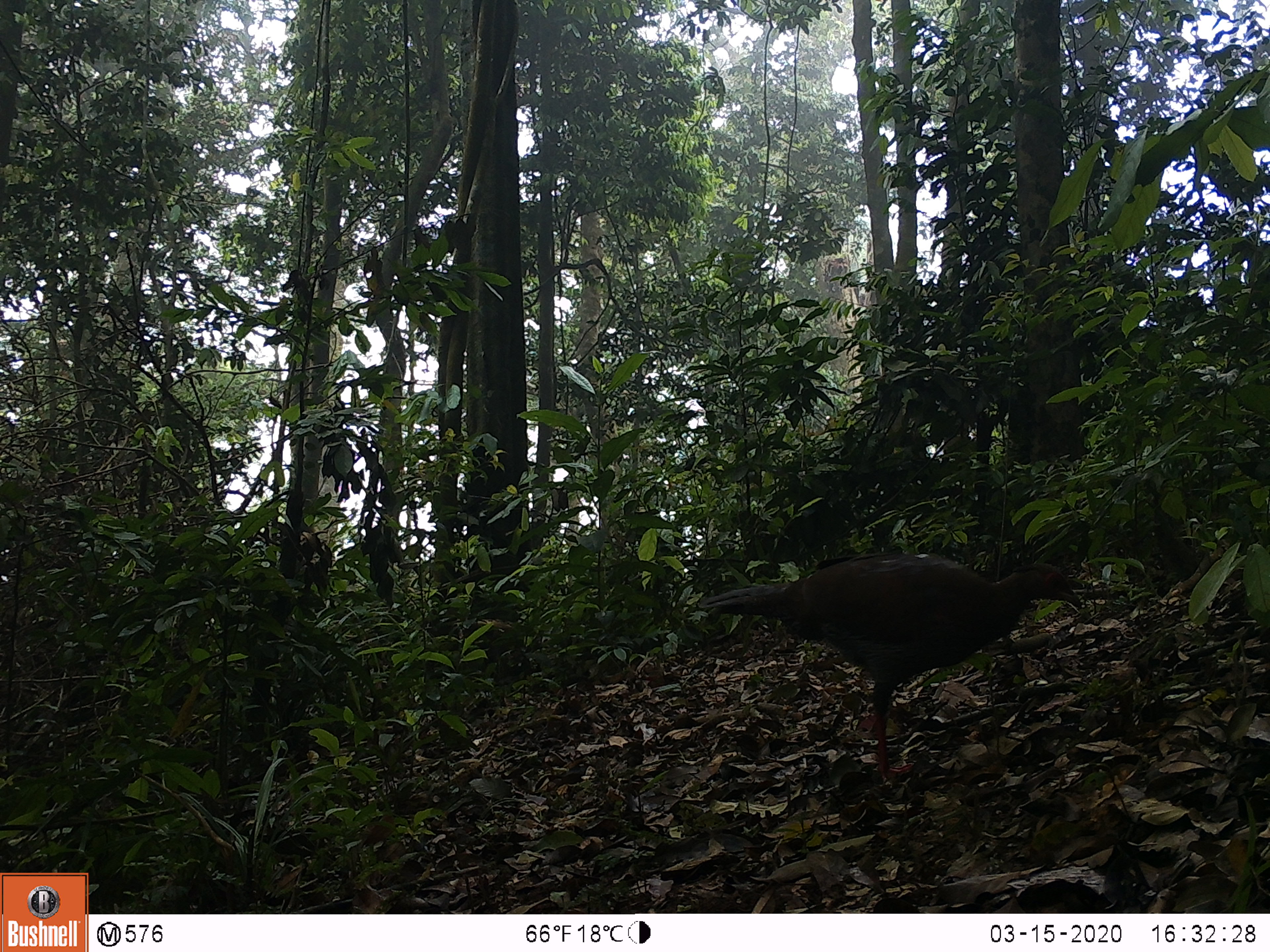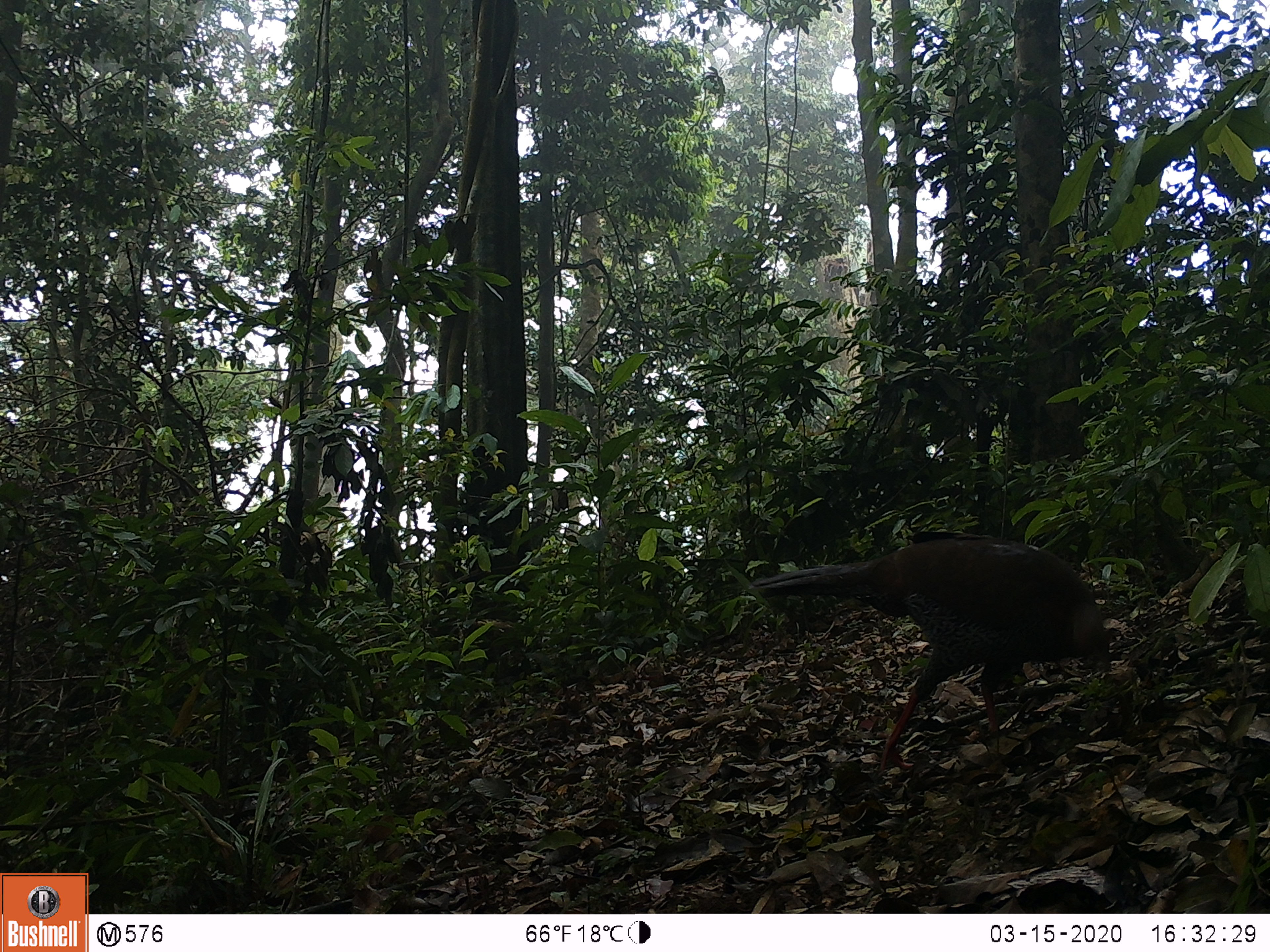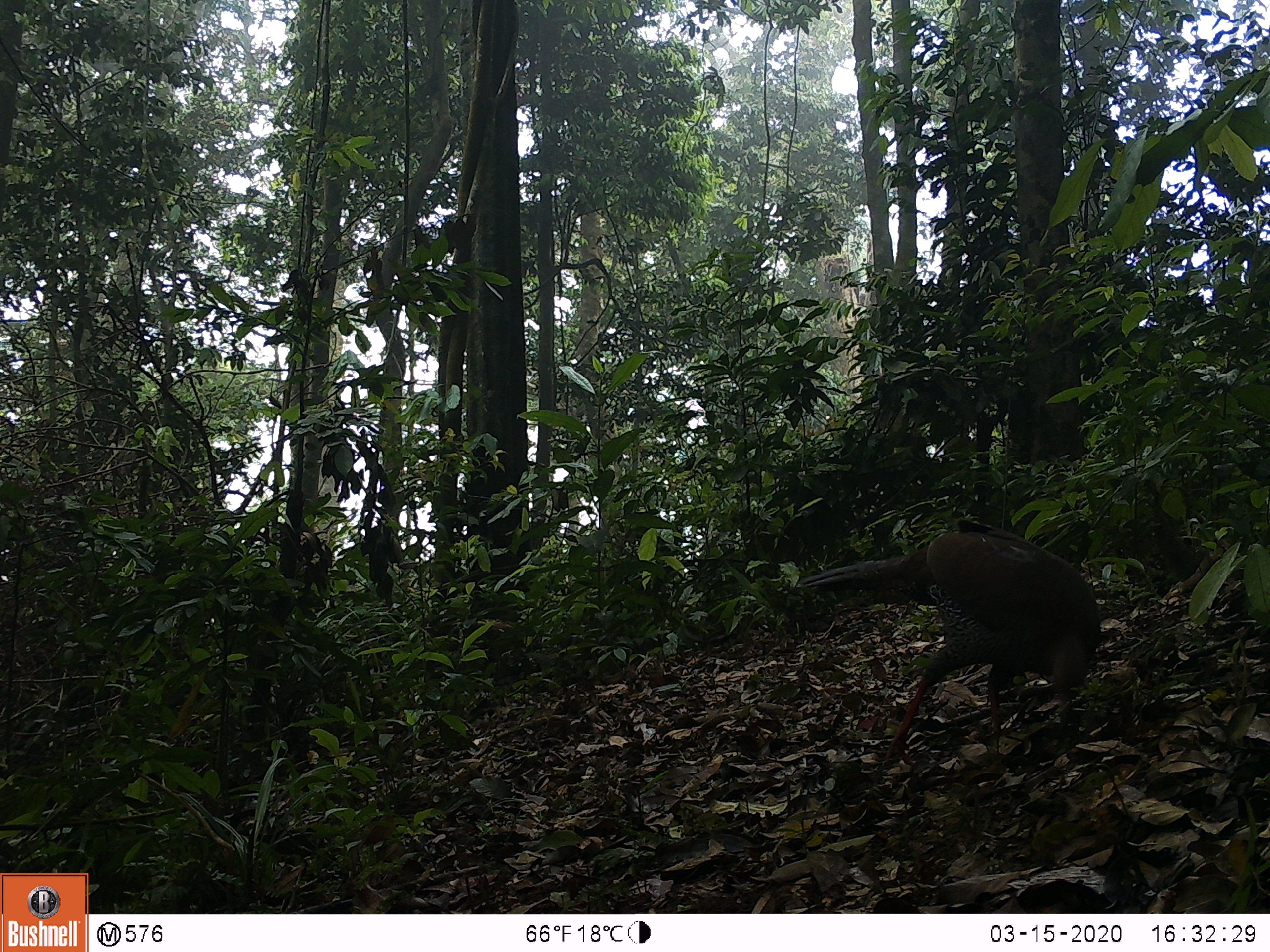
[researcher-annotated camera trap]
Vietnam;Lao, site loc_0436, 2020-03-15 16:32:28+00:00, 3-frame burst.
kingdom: Animalia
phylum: Chordata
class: Aves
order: Galliformes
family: Phasianidae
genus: Lophura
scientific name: Lophura nycthemera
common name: silver pheasant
Silver pheasant (Lophura nycthemera). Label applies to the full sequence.